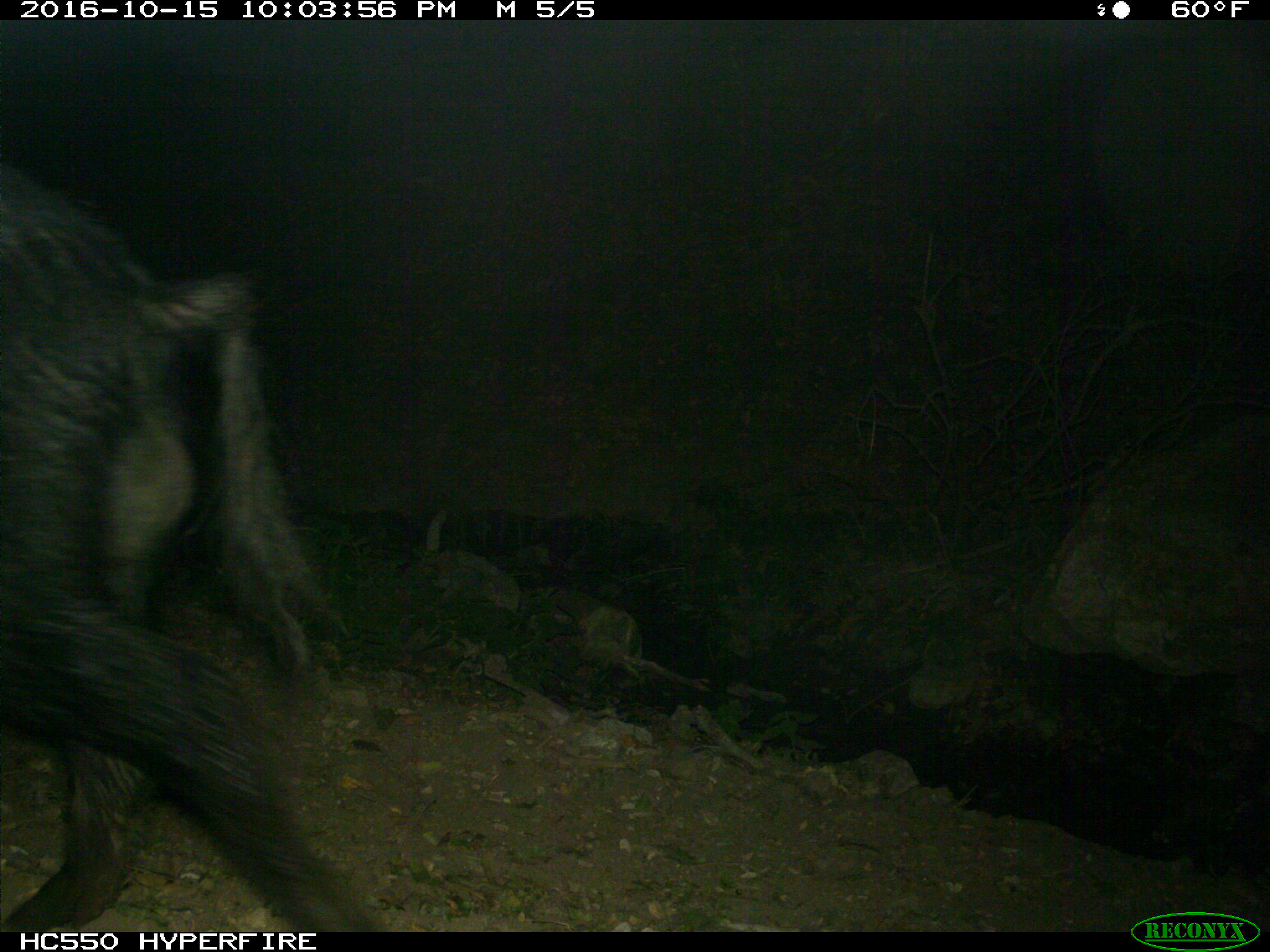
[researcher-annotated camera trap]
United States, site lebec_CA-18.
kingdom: Animalia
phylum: Chordata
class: Mammalia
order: Artiodactyla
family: Suidae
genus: Sus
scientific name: Sus scrofa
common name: wild boar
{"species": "Sus scrofa (wild boar)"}